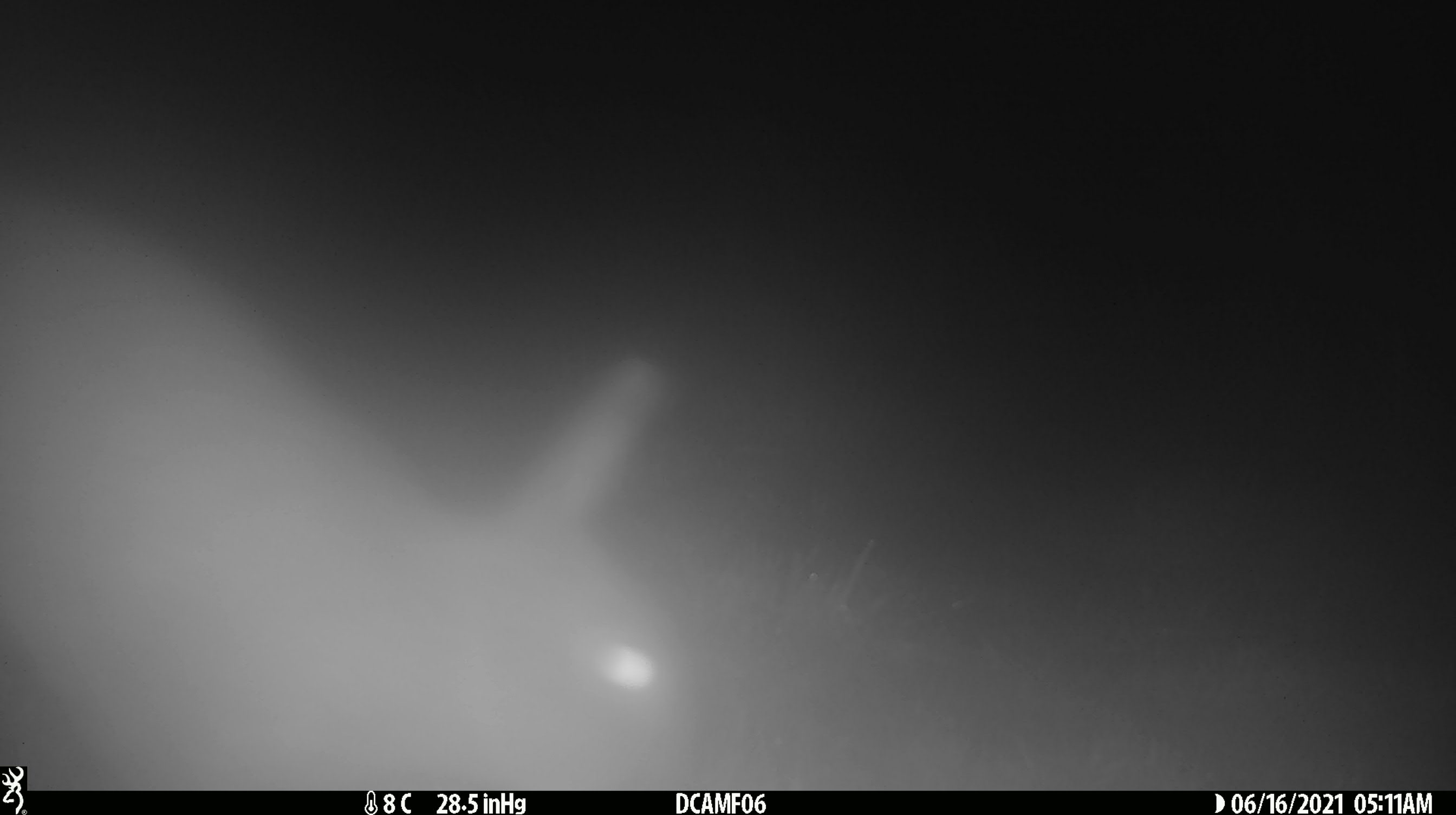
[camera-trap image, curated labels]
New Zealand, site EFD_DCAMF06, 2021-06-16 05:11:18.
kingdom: Animalia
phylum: Chordata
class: Mammalia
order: Lagomorpha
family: Leporidae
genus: Oryctolagus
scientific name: Oryctolagus cuniculus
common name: european rabbit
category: rabbit